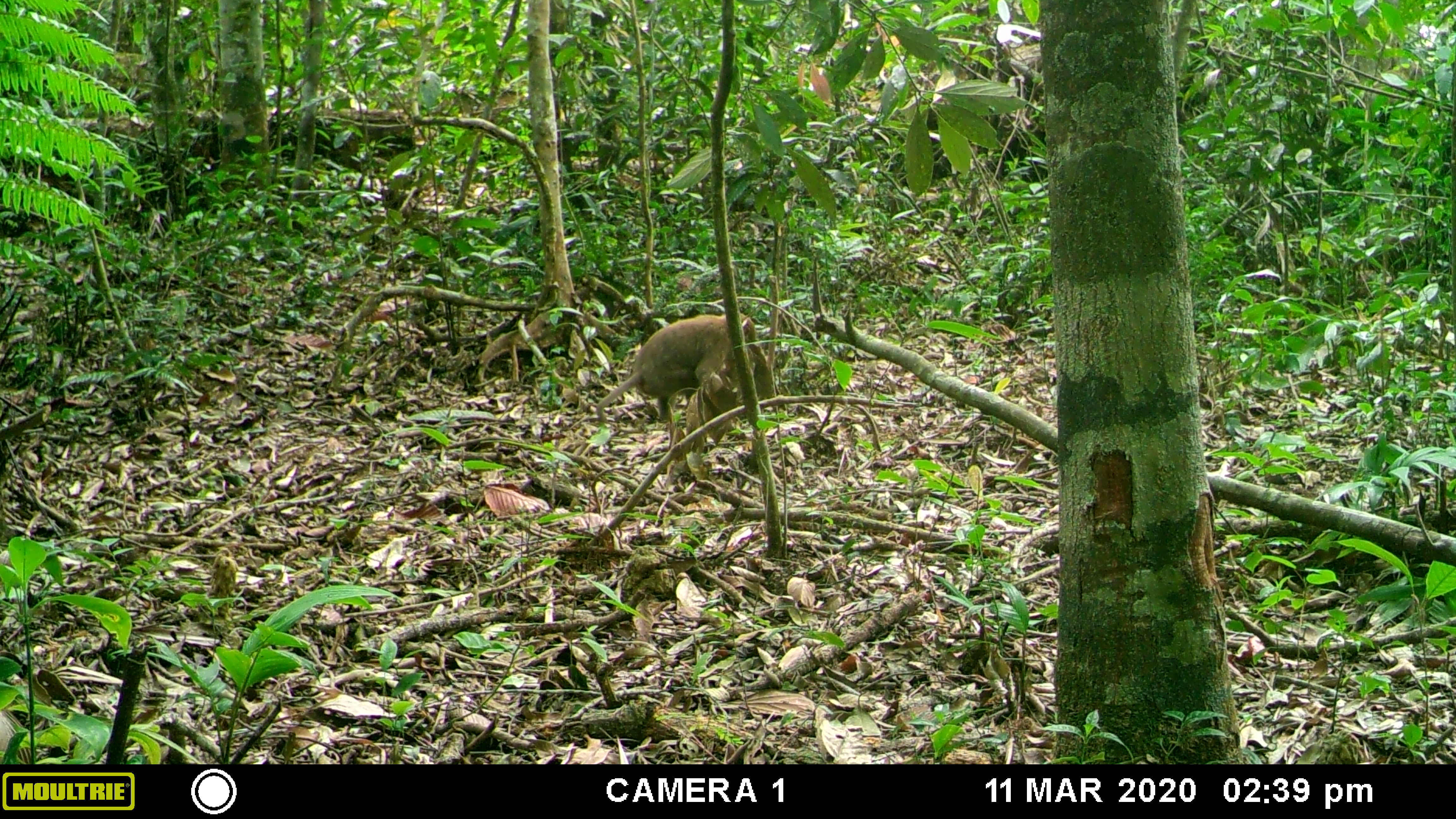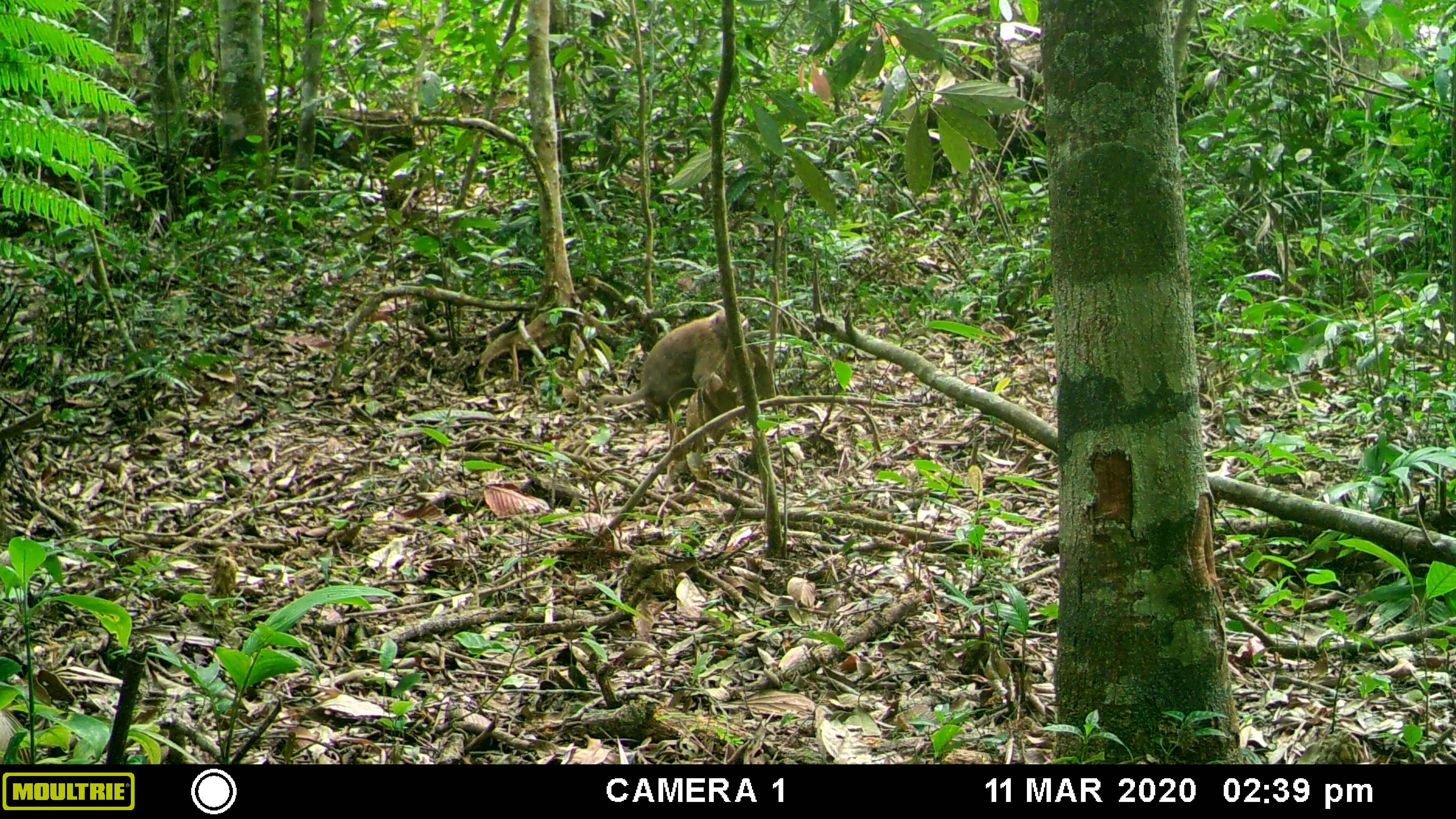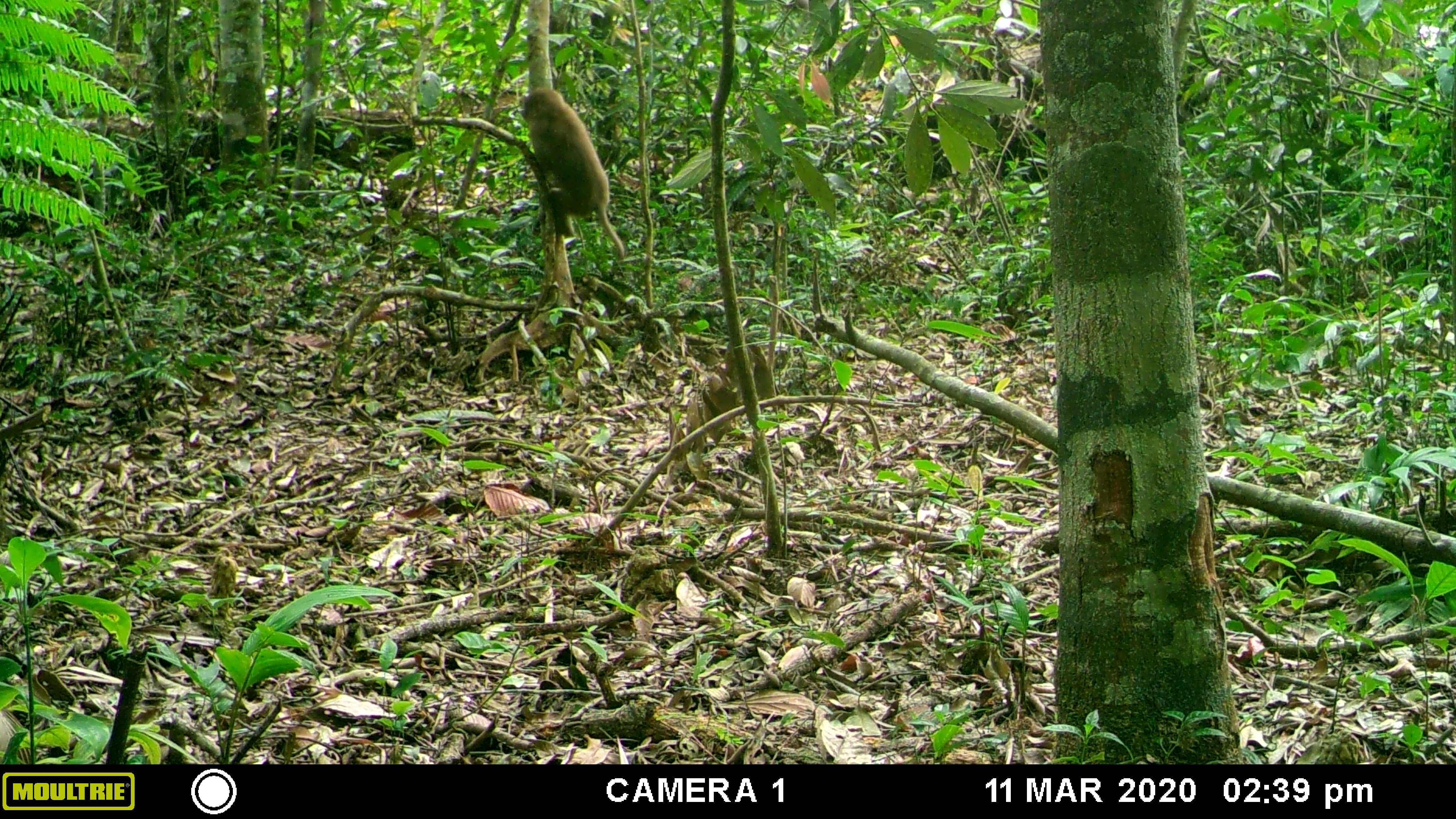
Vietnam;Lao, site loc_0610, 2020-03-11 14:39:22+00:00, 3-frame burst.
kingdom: Animalia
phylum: Chordata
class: Mammalia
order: Primates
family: Cercopithecidae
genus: Macaca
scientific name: Macaca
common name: macaques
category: assam or rhesus macaque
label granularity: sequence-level